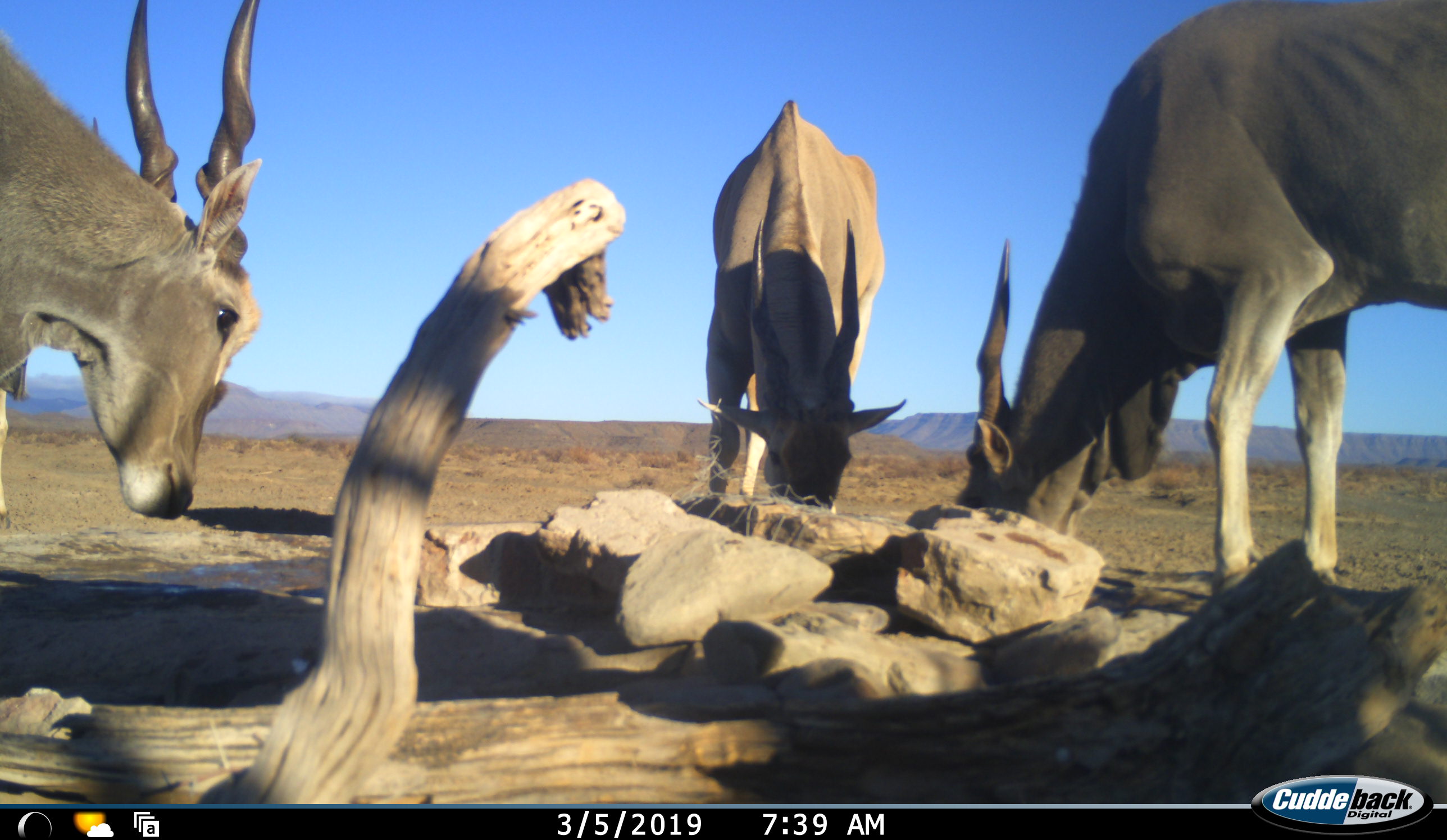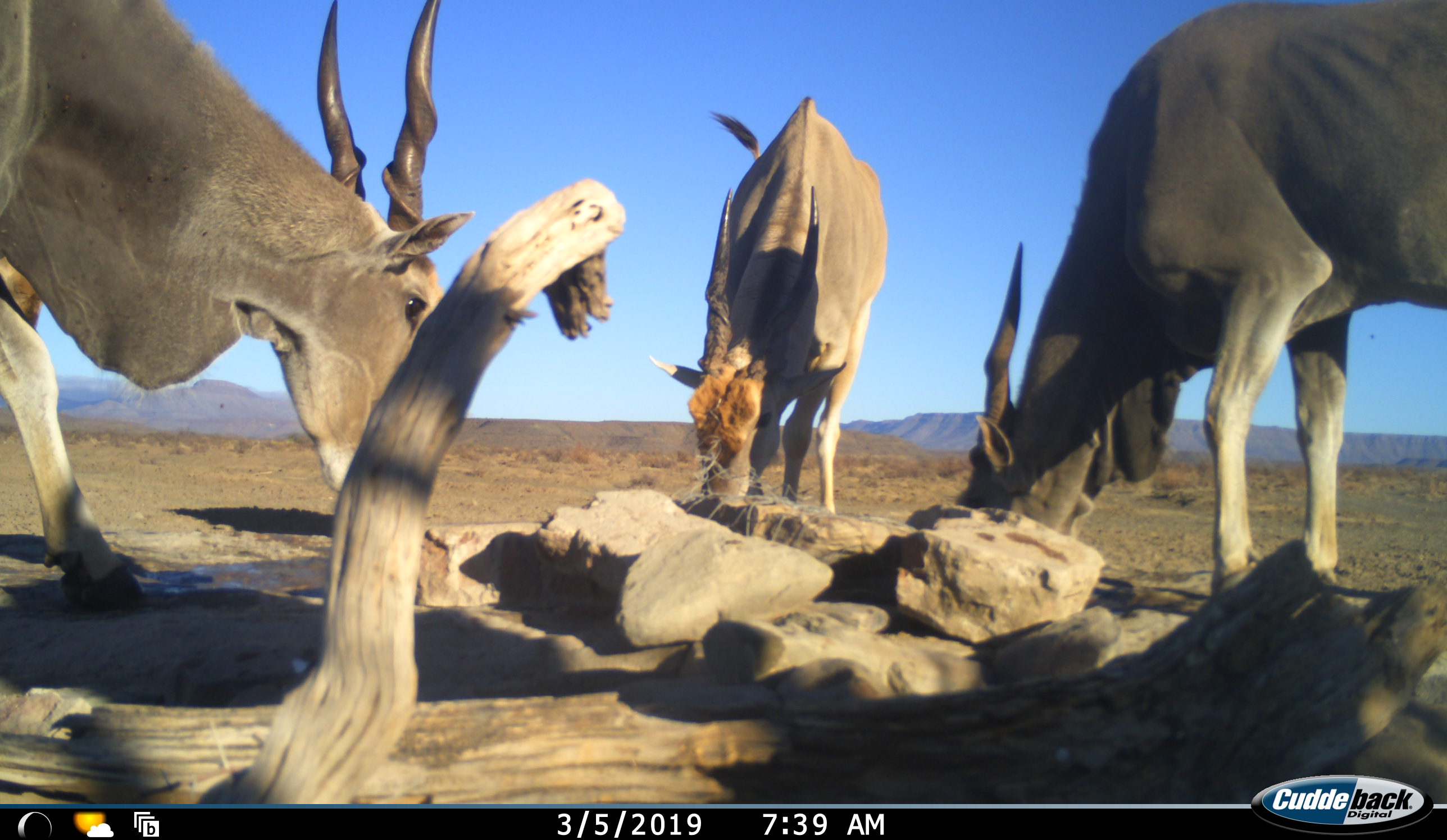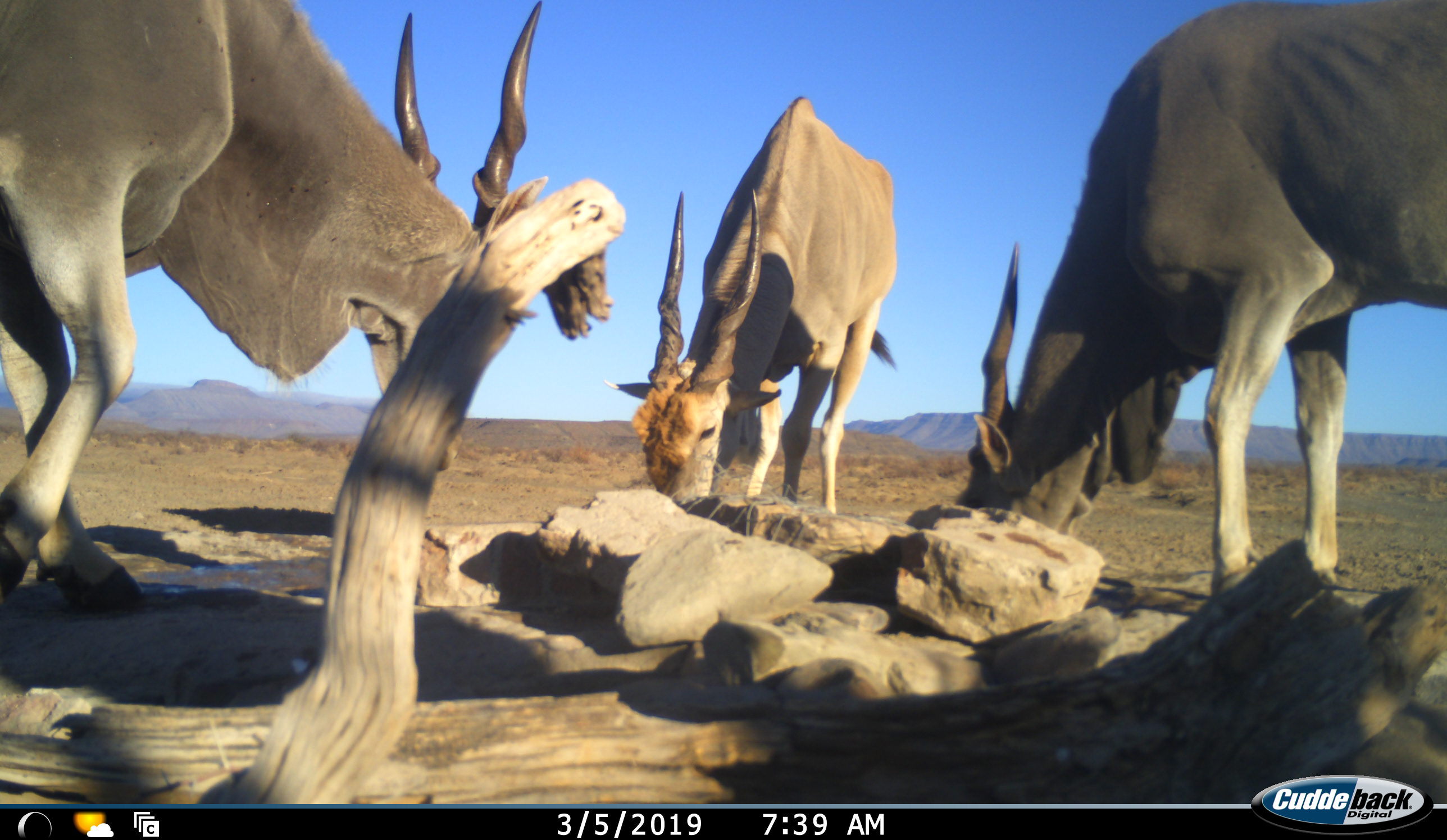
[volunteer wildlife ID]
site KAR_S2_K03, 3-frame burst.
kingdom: Animalia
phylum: Chordata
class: Mammalia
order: Artiodactyla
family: Bovidae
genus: Tragelaphus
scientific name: Tragelaphus oryx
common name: eland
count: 3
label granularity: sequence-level